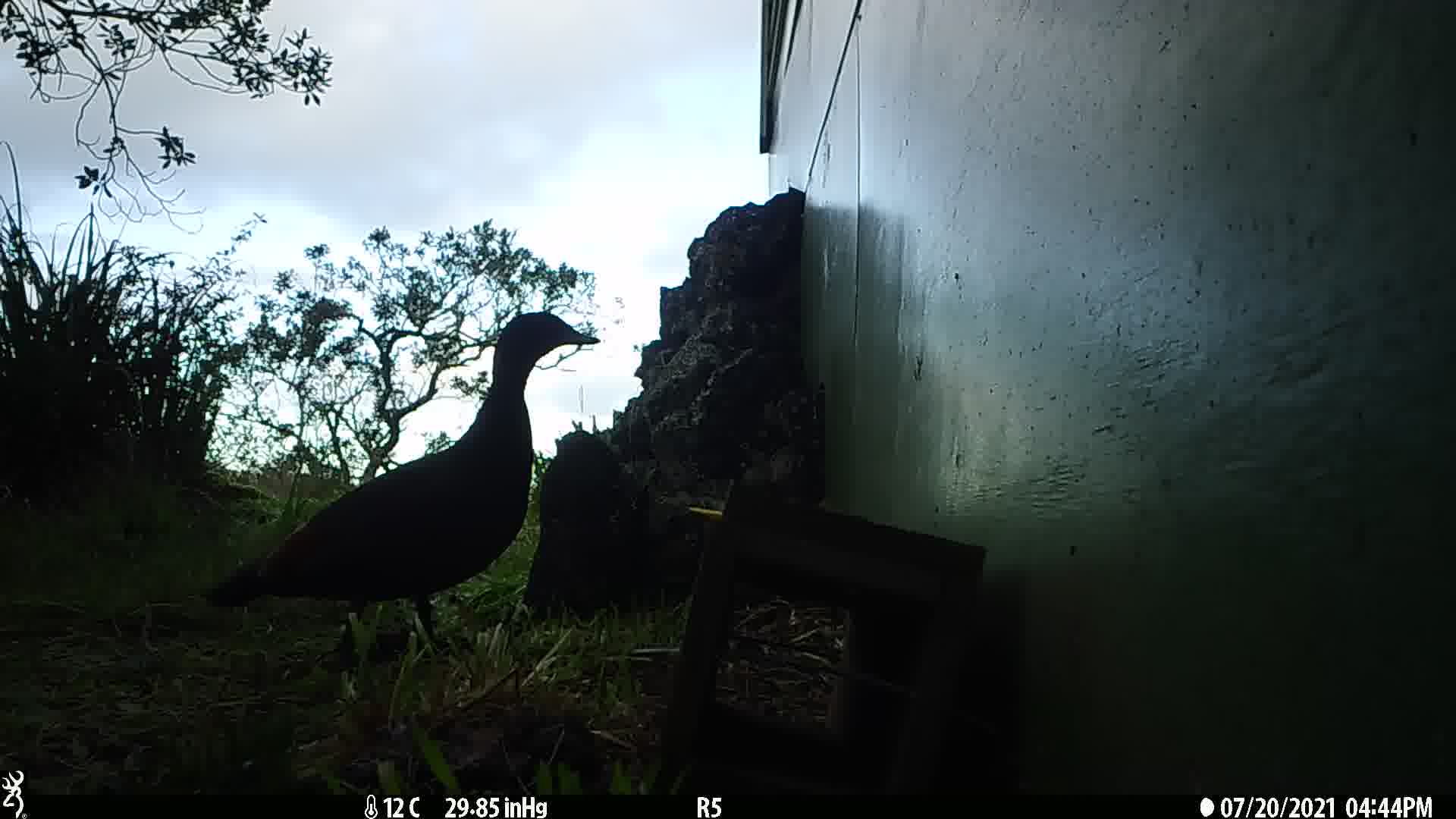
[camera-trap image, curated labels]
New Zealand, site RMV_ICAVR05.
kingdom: Animalia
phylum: Chordata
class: Aves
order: Anseriformes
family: Anatidae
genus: Tadorna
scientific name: Tadorna variegata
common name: paradise shelduck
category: paradise duck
Paradise duck (paradise shelduck) (Tadorna variegata).